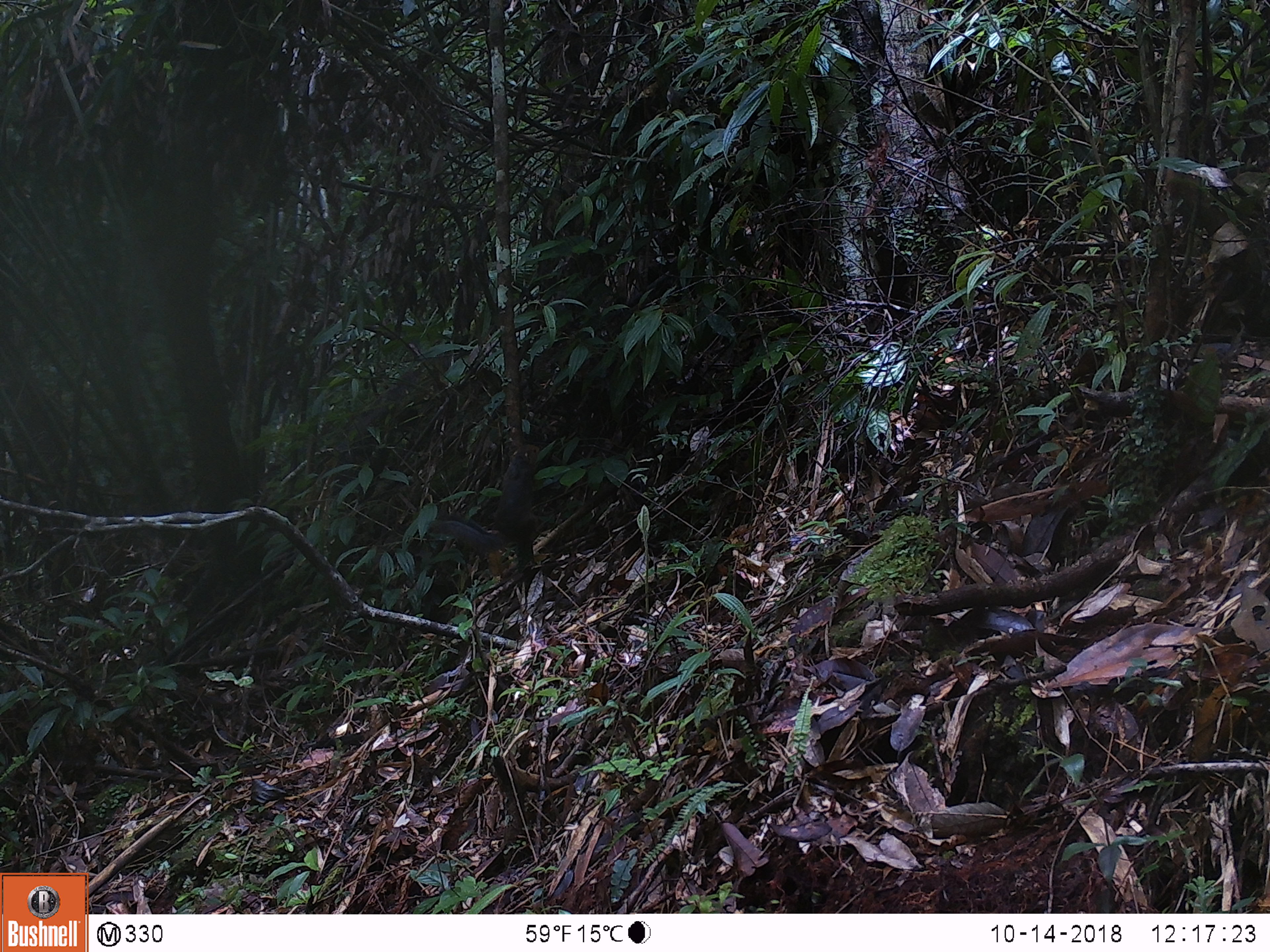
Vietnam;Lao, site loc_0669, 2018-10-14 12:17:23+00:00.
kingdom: Animalia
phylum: Chordata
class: Mammalia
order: Rodentia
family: Sciuridae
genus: Dremomys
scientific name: Dremomys rufigenis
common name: red-cheeked squirrel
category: red cheeked squirrel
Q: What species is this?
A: Red cheeked squirrel (red-cheeked squirrel) (Dremomys rufigenis).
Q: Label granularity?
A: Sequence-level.